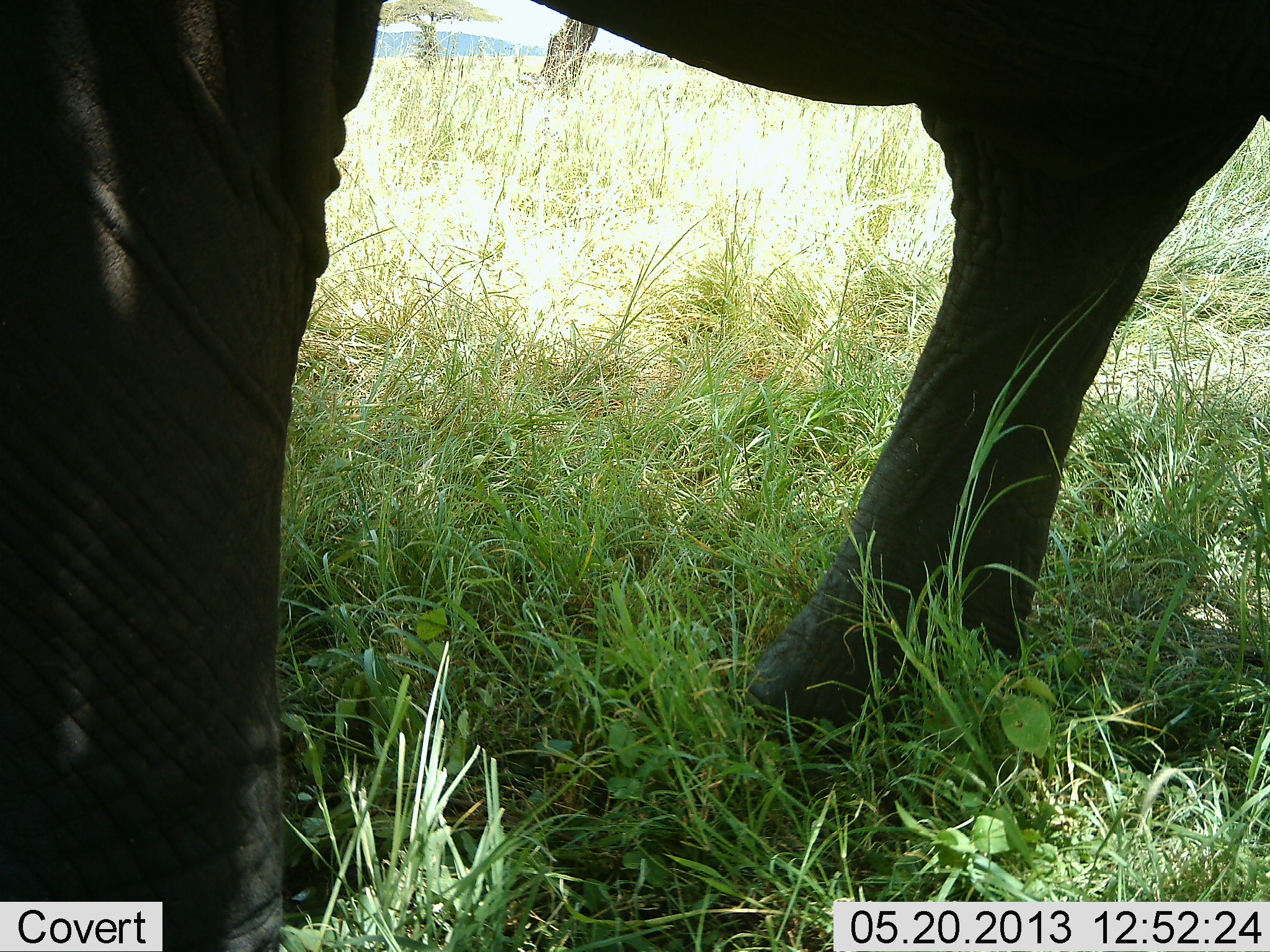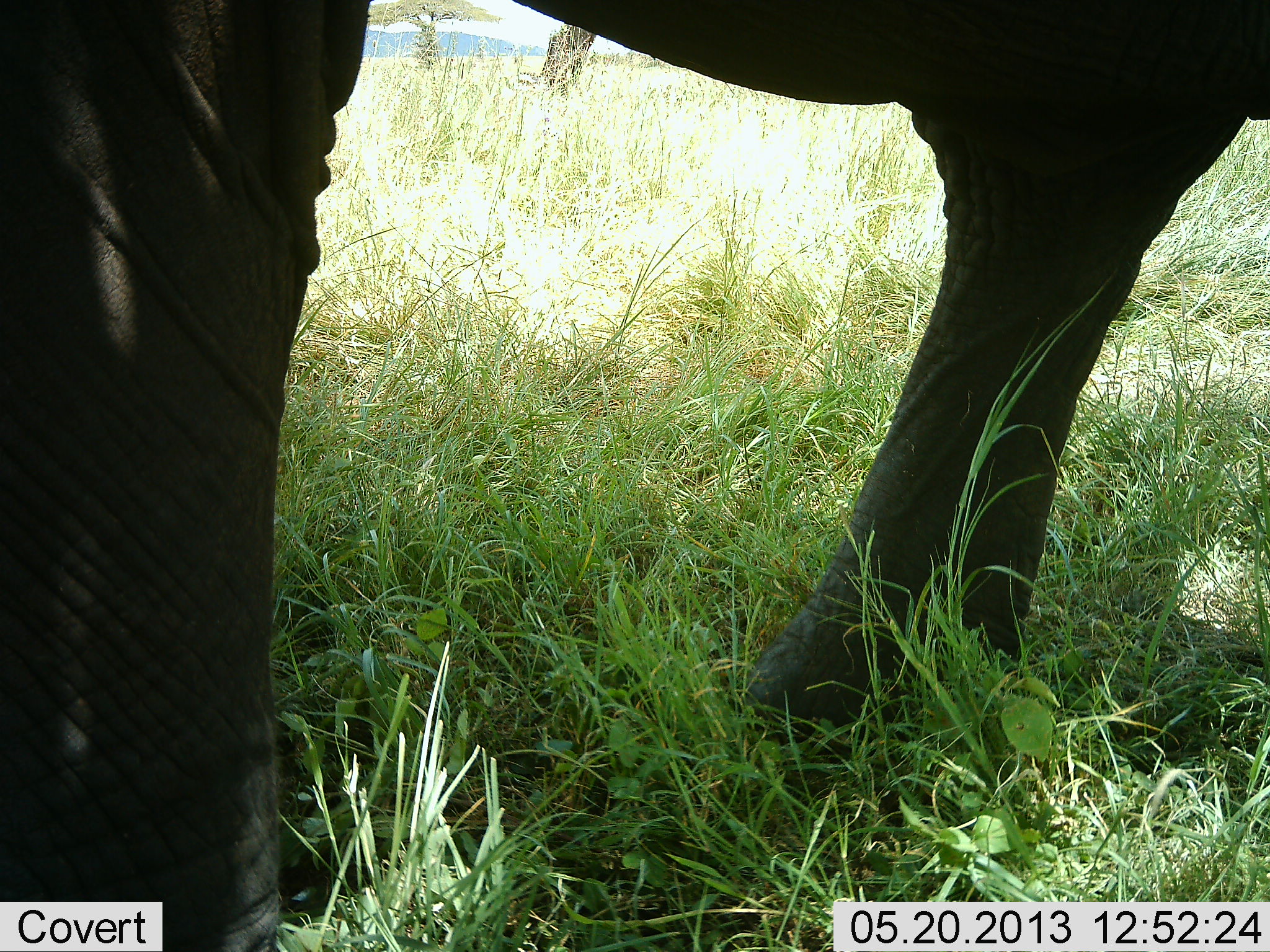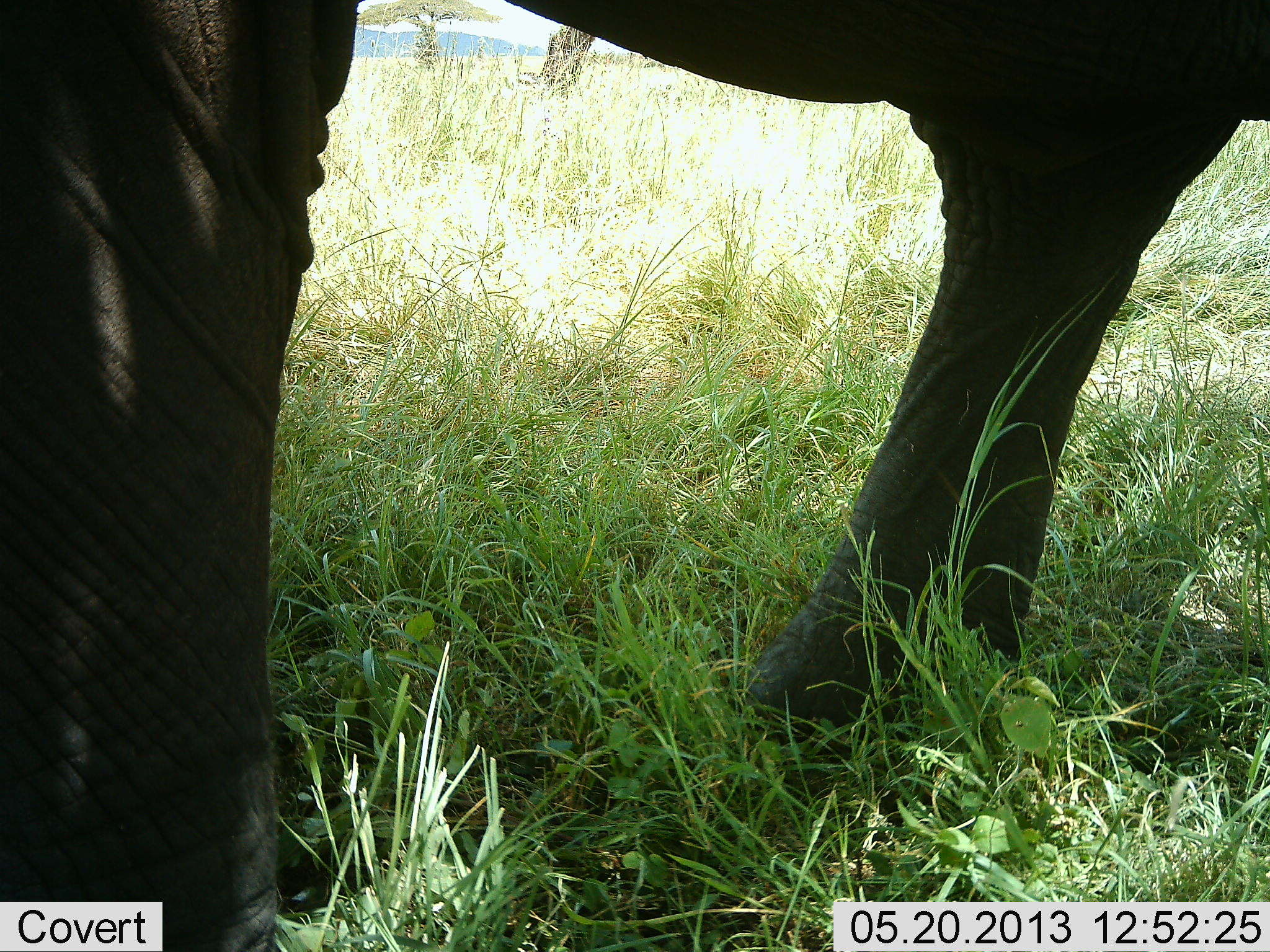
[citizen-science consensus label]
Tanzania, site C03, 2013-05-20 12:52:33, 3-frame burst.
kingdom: Animalia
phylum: Chordata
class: Mammalia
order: Proboscidea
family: Elephantidae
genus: Loxodonta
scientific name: Loxodonta africana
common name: african bush elephant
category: elephant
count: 1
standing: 95%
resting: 0%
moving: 16%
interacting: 0%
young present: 0%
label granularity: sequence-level